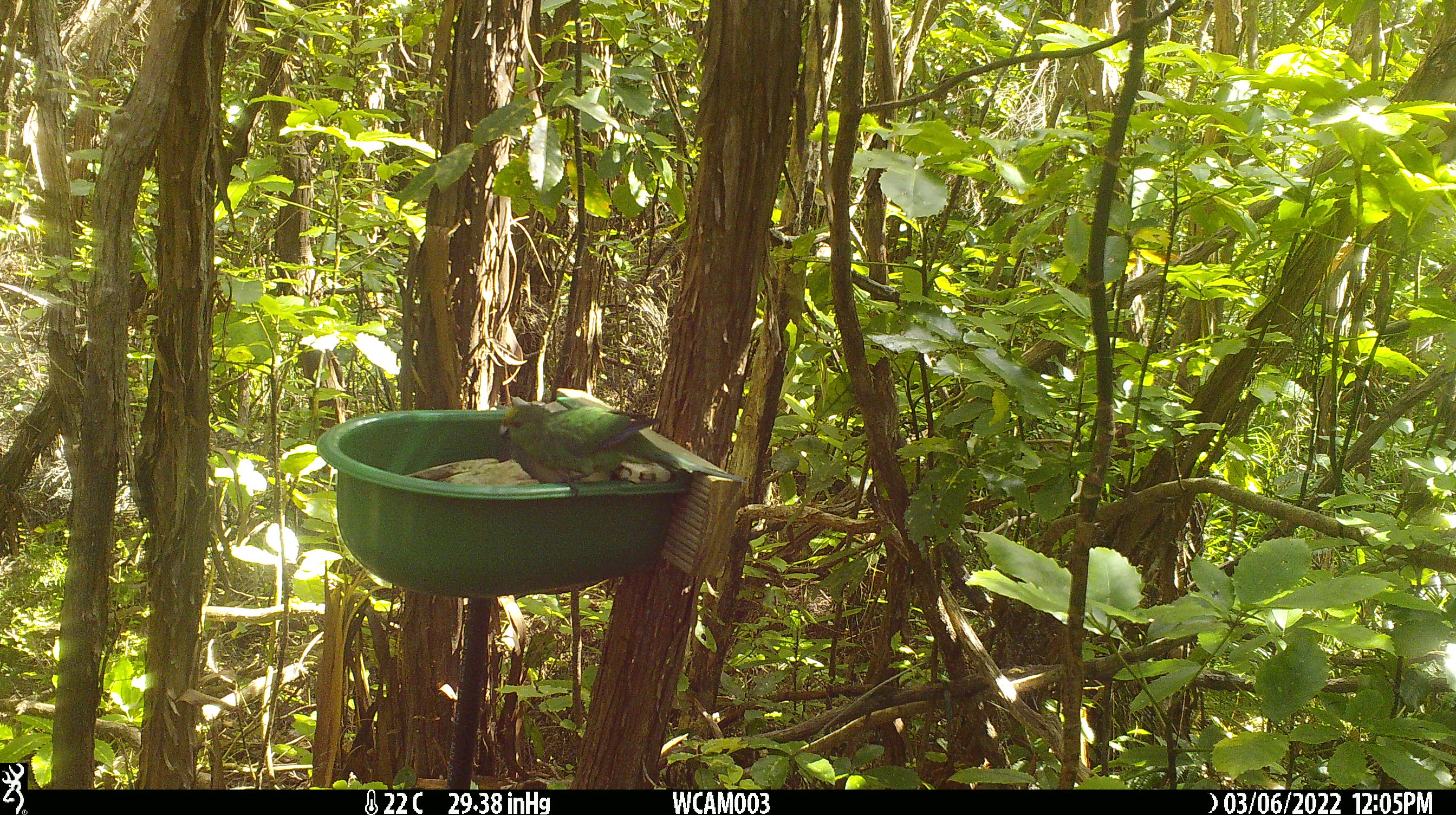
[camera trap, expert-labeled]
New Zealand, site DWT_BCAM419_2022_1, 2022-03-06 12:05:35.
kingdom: Animalia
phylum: Chordata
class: Aves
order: Psittaciformes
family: Psittaculidae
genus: Cyanoramphus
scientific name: Cyanoramphus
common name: parakeet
Parakeet (Cyanoramphus).